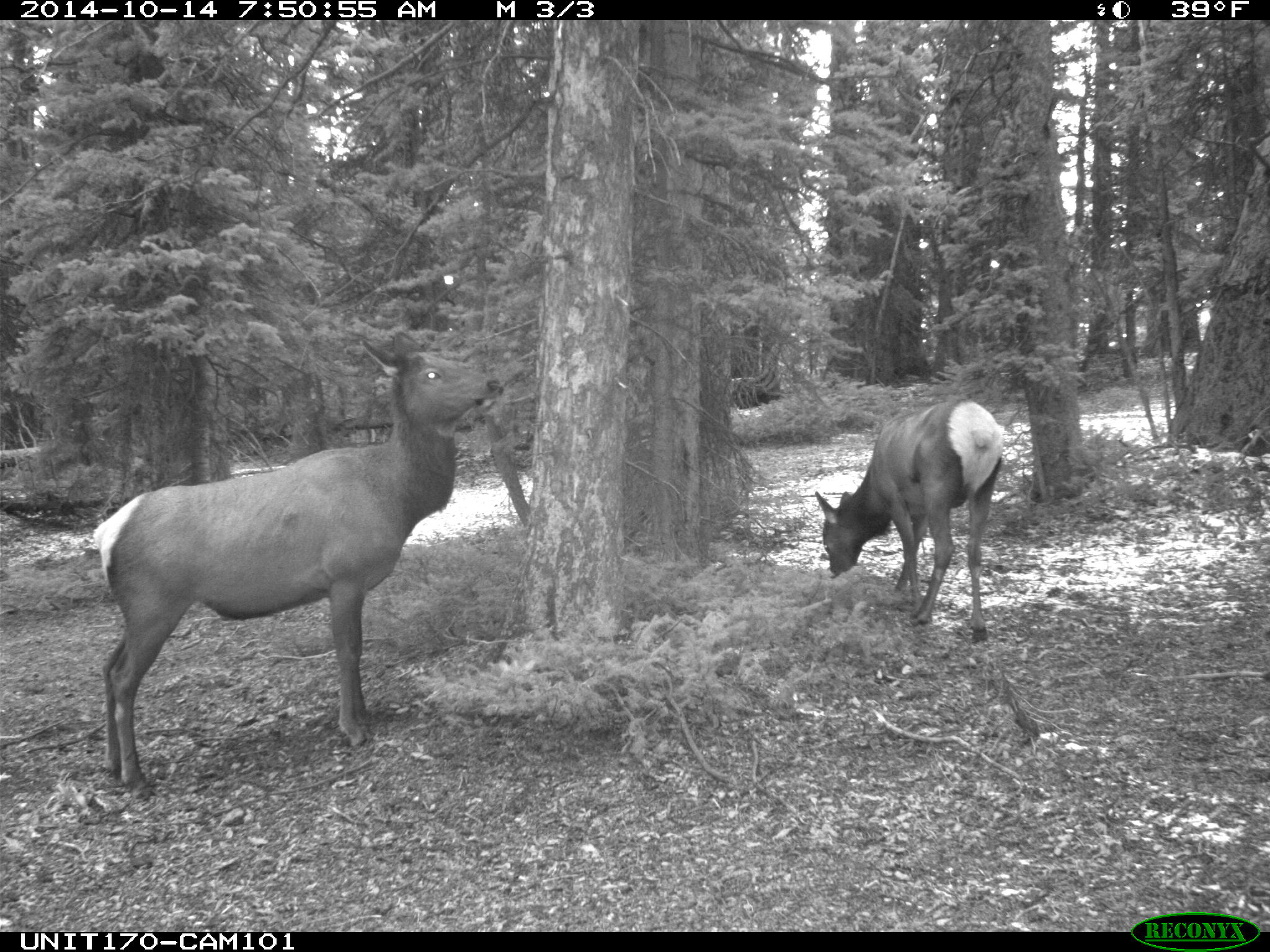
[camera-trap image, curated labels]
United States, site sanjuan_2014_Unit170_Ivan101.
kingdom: Animalia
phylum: Chordata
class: Mammalia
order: Artiodactyla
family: Cervidae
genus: Cervus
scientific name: Cervus elaphus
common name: red deer